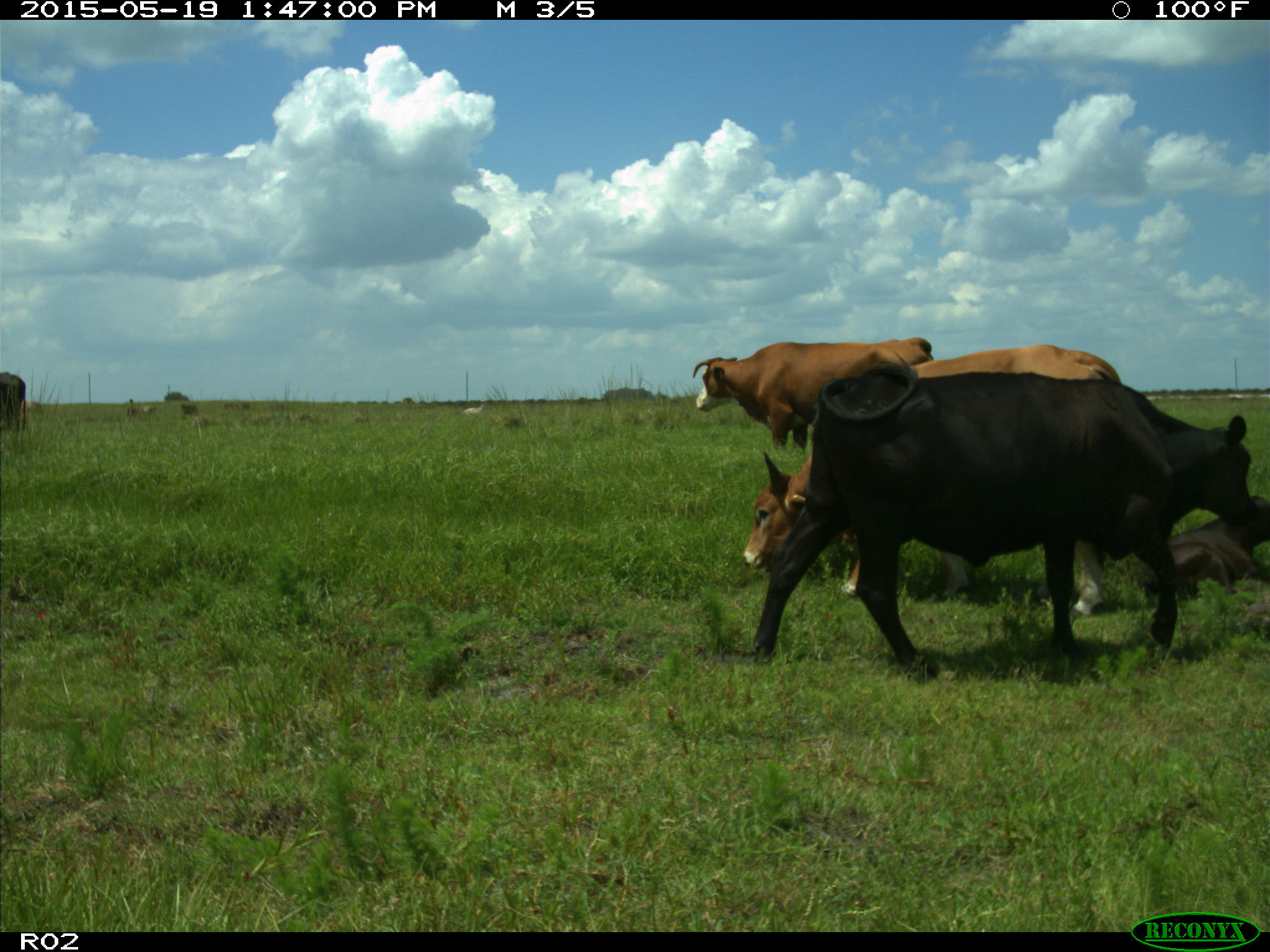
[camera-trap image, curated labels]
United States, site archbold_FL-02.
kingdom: Animalia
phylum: Chordata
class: Mammalia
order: Artiodactyla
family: Bovidae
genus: Bos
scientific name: Bos taurus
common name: domestic cow